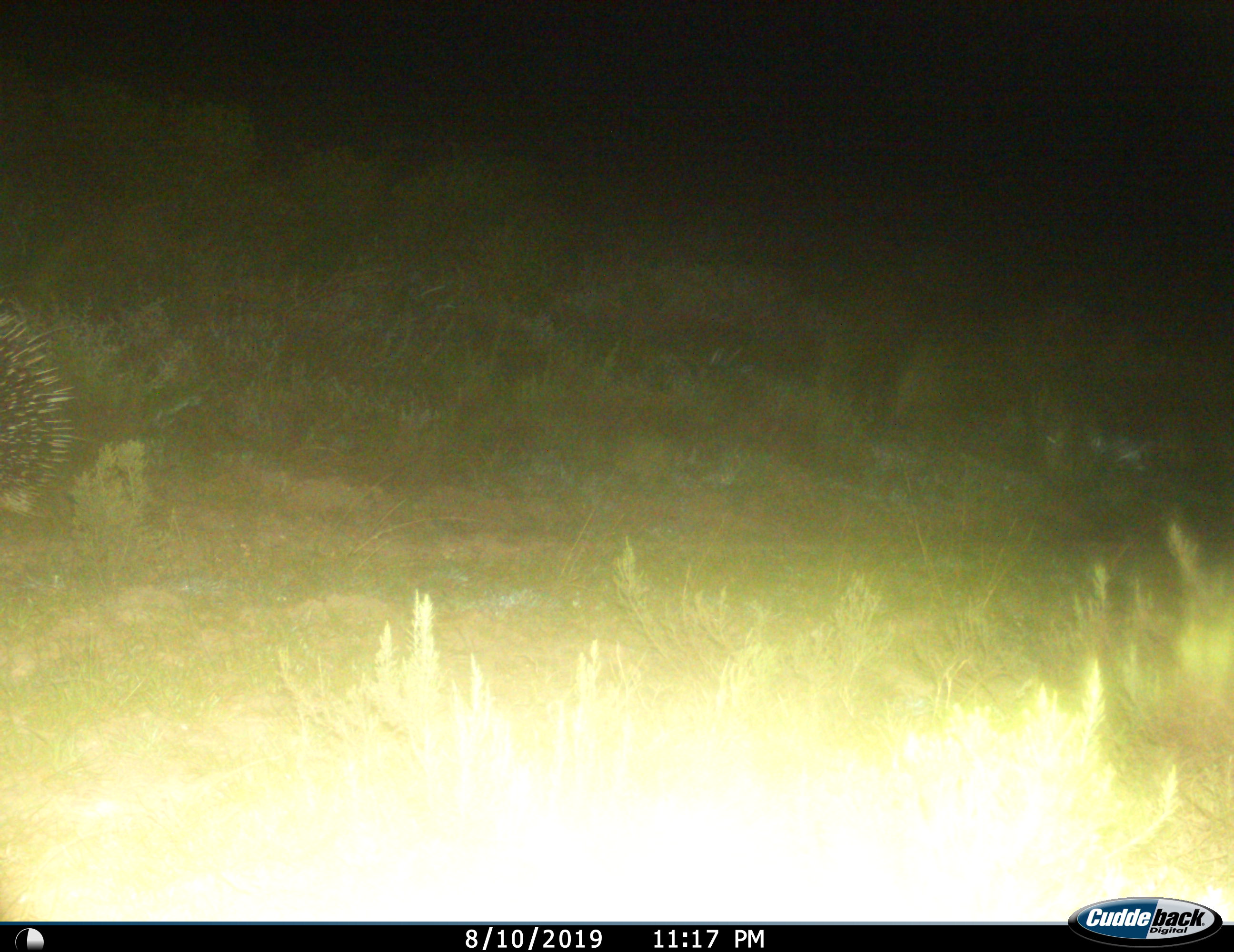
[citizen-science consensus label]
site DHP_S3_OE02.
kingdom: Animalia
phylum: Chordata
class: Mammalia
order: Rodentia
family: Hystricidae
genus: Hystrix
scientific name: Hystrix cristata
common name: crested porcupine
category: porcupine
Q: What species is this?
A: Porcupine (crested porcupine) (Hystrix cristata).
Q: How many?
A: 1.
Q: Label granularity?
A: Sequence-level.